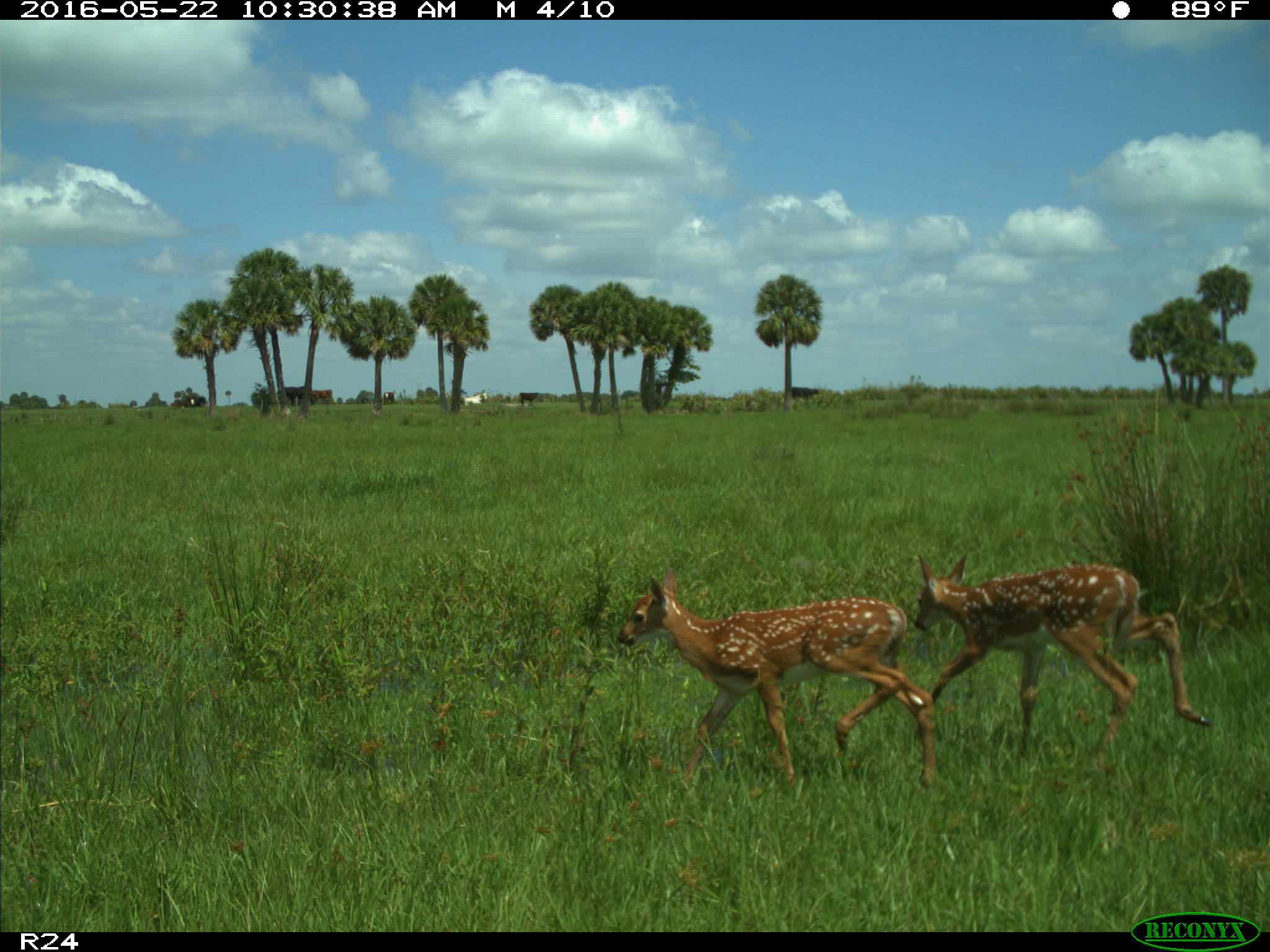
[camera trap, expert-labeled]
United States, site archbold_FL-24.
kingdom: Animalia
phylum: Chordata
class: Mammalia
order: Artiodactyla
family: Bovidae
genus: Bos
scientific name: Bos taurus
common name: domestic cow